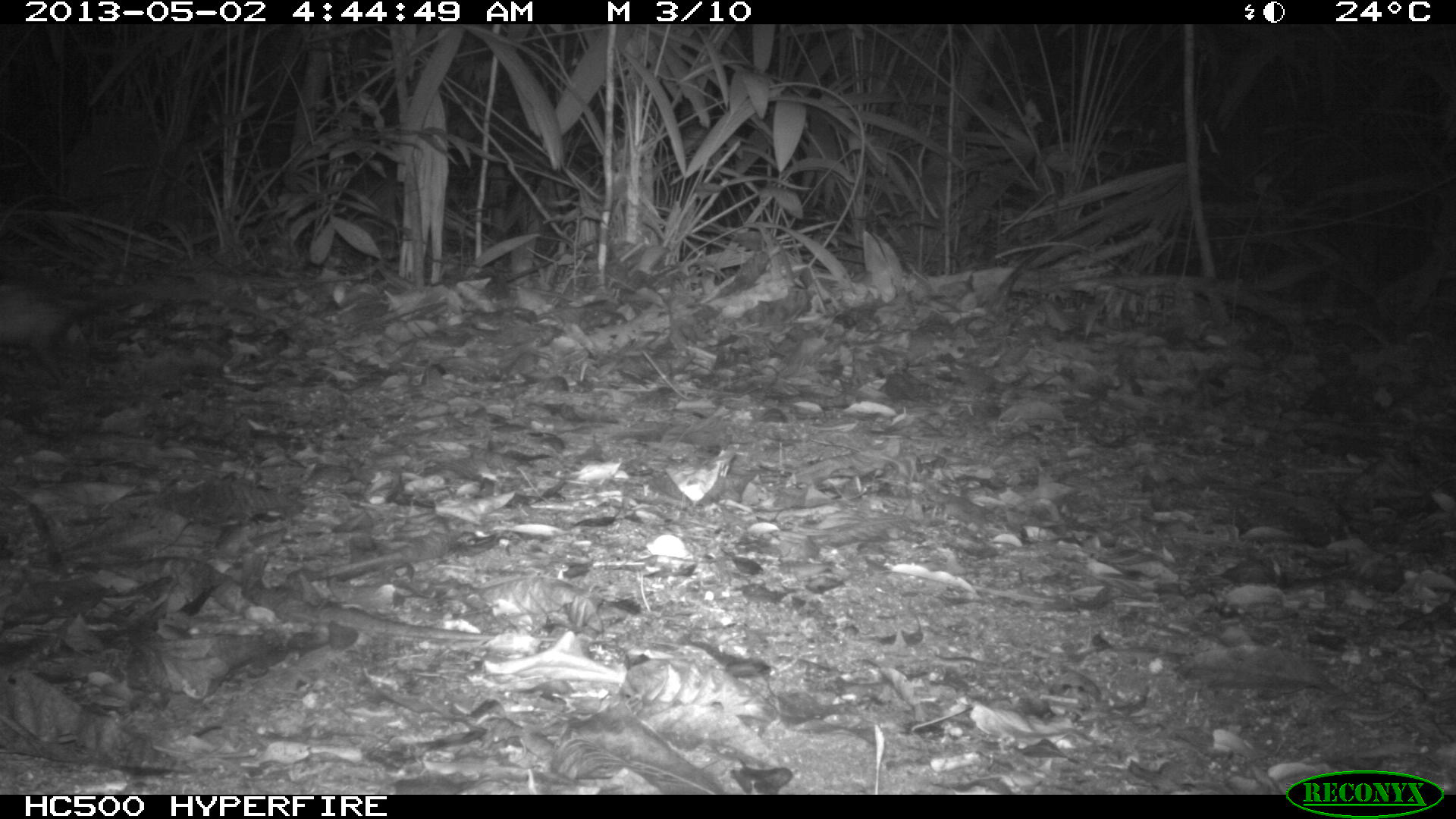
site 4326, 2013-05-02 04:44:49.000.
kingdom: Animalia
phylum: Chordata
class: Mammalia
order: Didelphimorphia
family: Didelphidae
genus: Didelphis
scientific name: Didelphis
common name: american opossums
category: didelphis sp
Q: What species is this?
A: Didelphis sp (american opossums) (Didelphis).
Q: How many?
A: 1.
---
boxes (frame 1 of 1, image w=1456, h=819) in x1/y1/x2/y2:
didelphis sp: 0/287/101/387